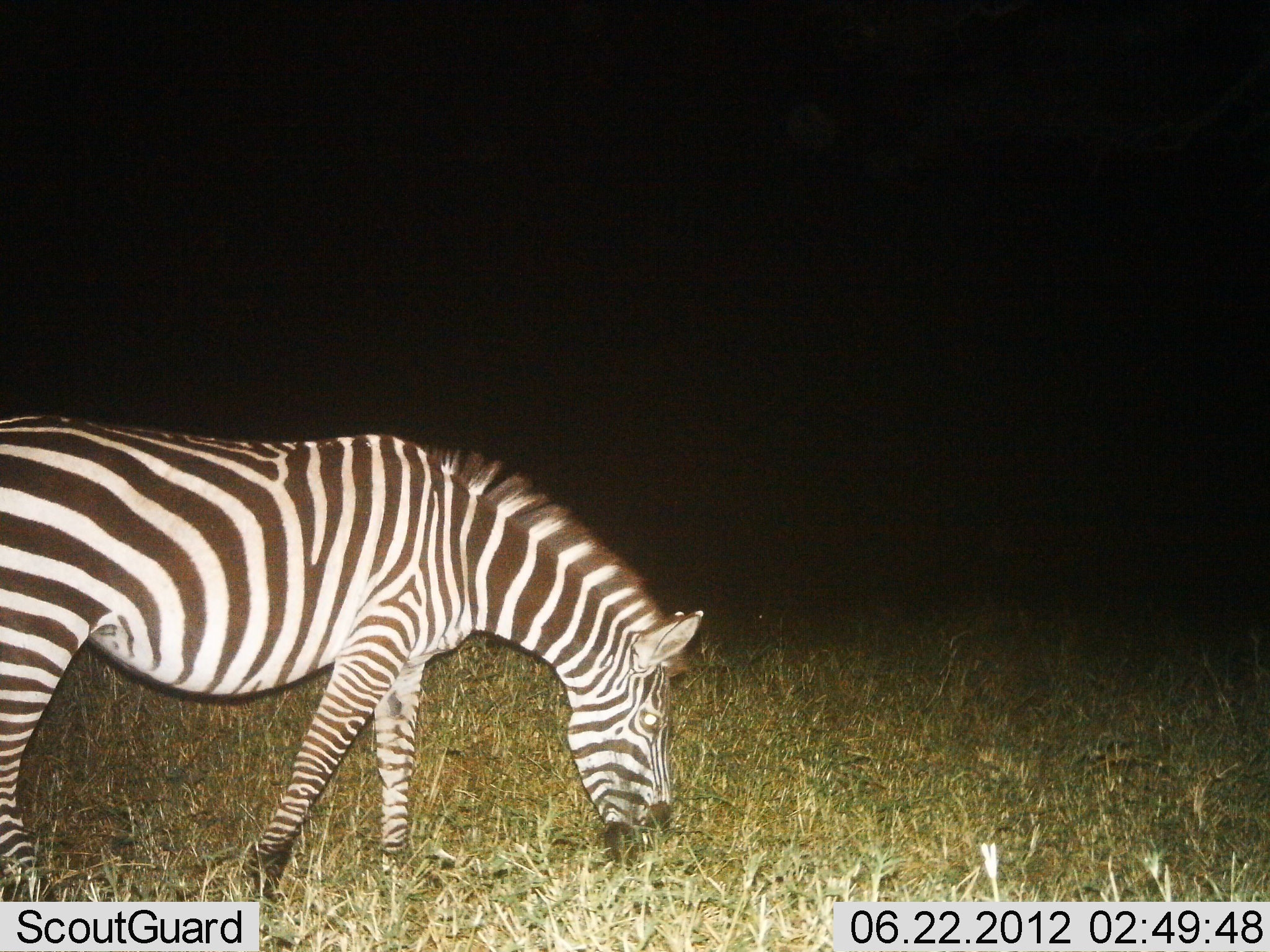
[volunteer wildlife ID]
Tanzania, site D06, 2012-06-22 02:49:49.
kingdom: Animalia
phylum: Chordata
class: Mammalia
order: Perissodactyla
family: Equidae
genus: Equus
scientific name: Equus quagga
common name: plains zebra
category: zebra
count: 1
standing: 20%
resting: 0%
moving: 0%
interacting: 0%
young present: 0%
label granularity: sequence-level